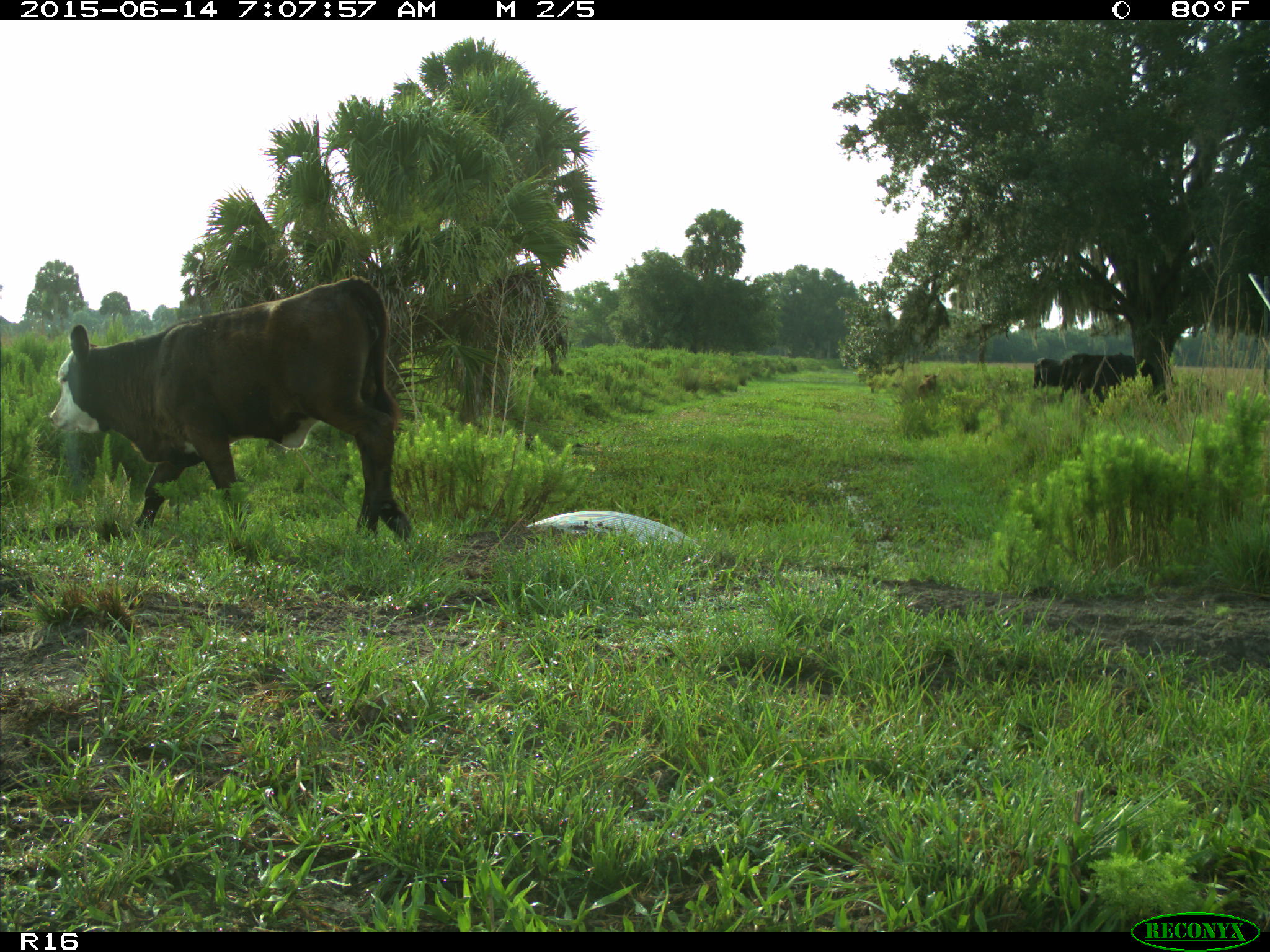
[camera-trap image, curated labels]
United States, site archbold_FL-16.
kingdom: Animalia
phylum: Chordata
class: Mammalia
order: Artiodactyla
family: Bovidae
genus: Bos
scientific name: Bos taurus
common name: domestic cow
Bos taurus (domestic cow).